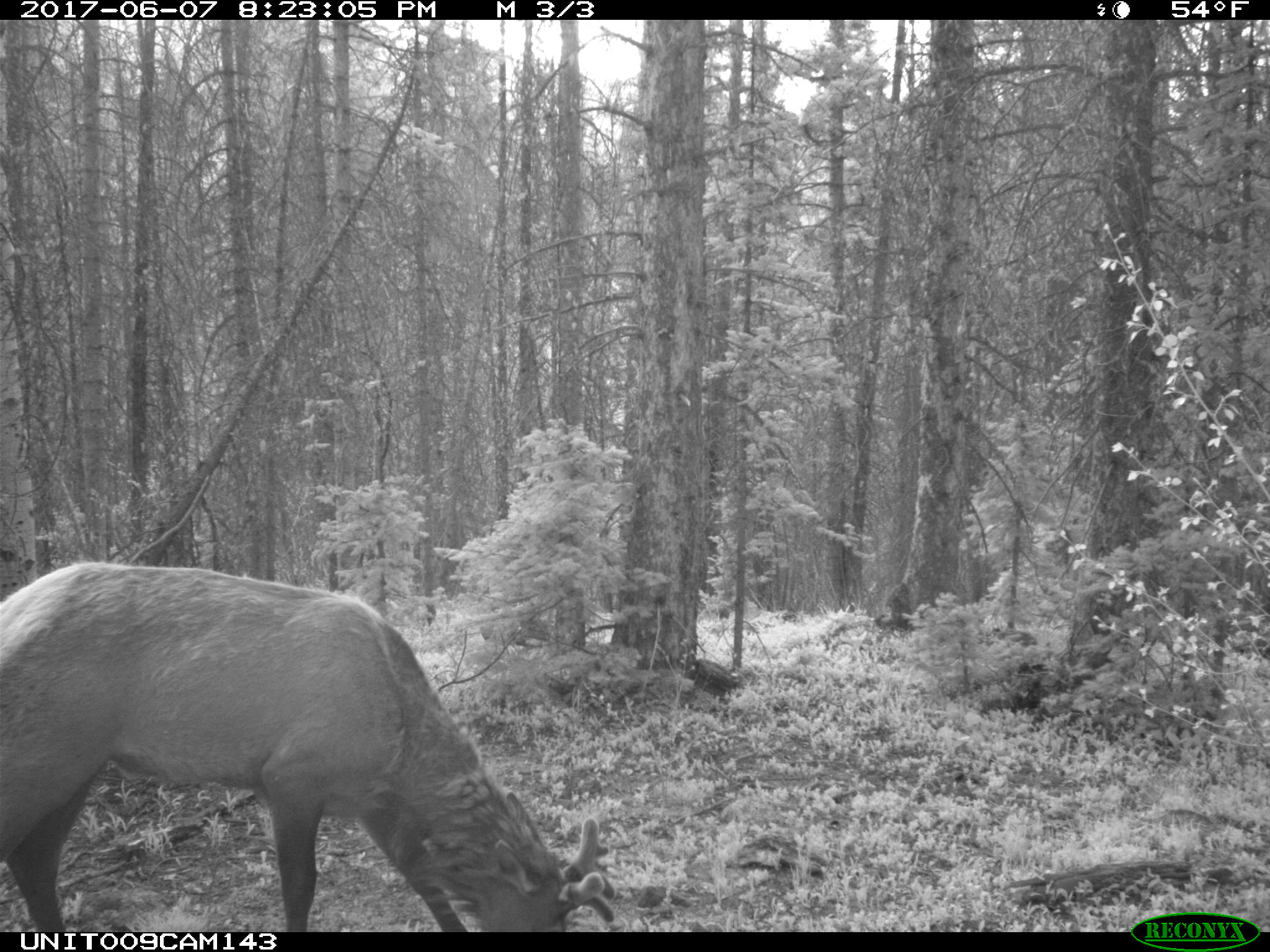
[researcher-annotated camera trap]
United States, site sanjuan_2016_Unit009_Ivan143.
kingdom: Animalia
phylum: Chordata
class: Mammalia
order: Artiodactyla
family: Cervidae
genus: Cervus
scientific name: Cervus elaphus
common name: red deer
Cervus elaphus (red deer).